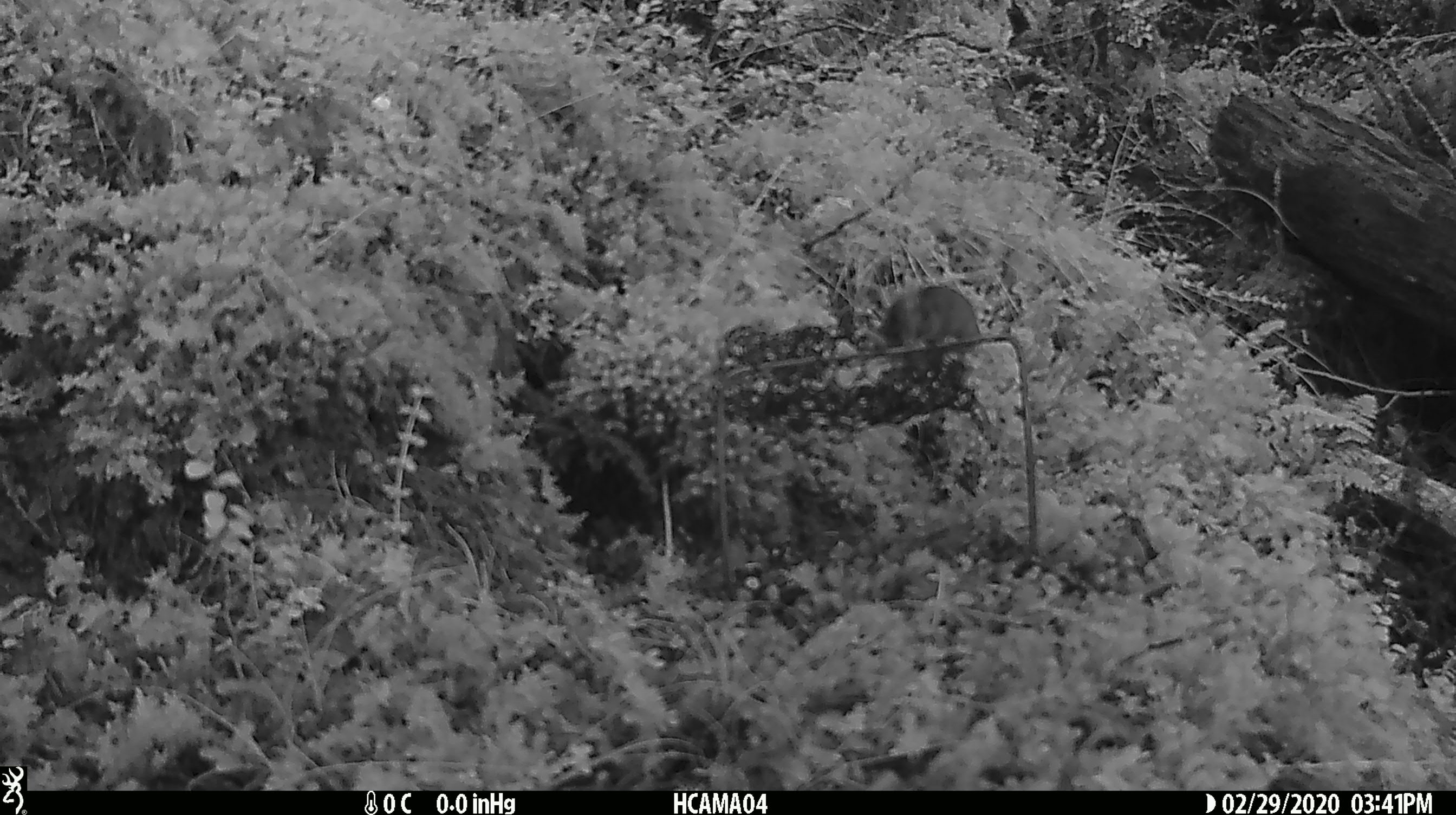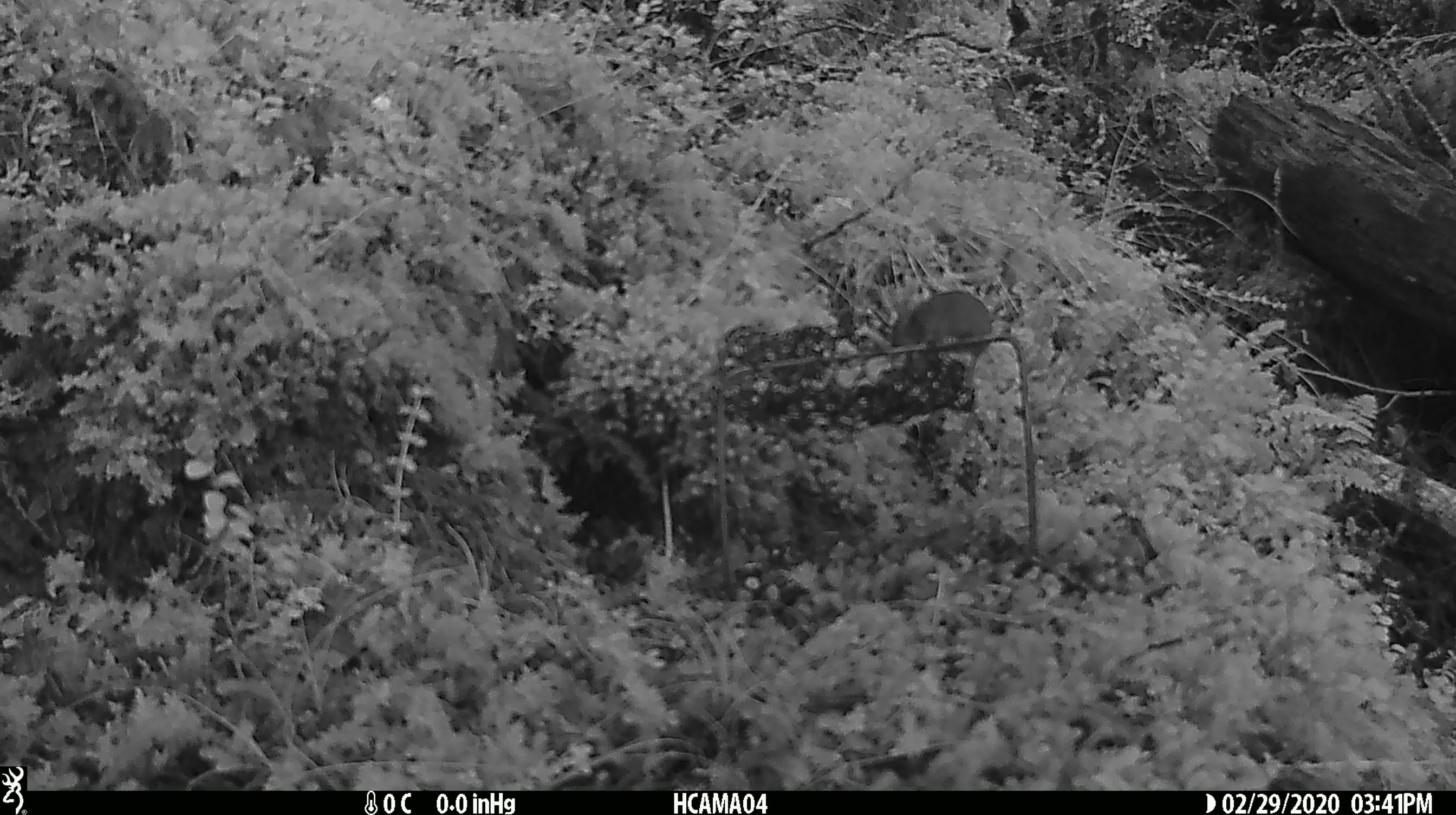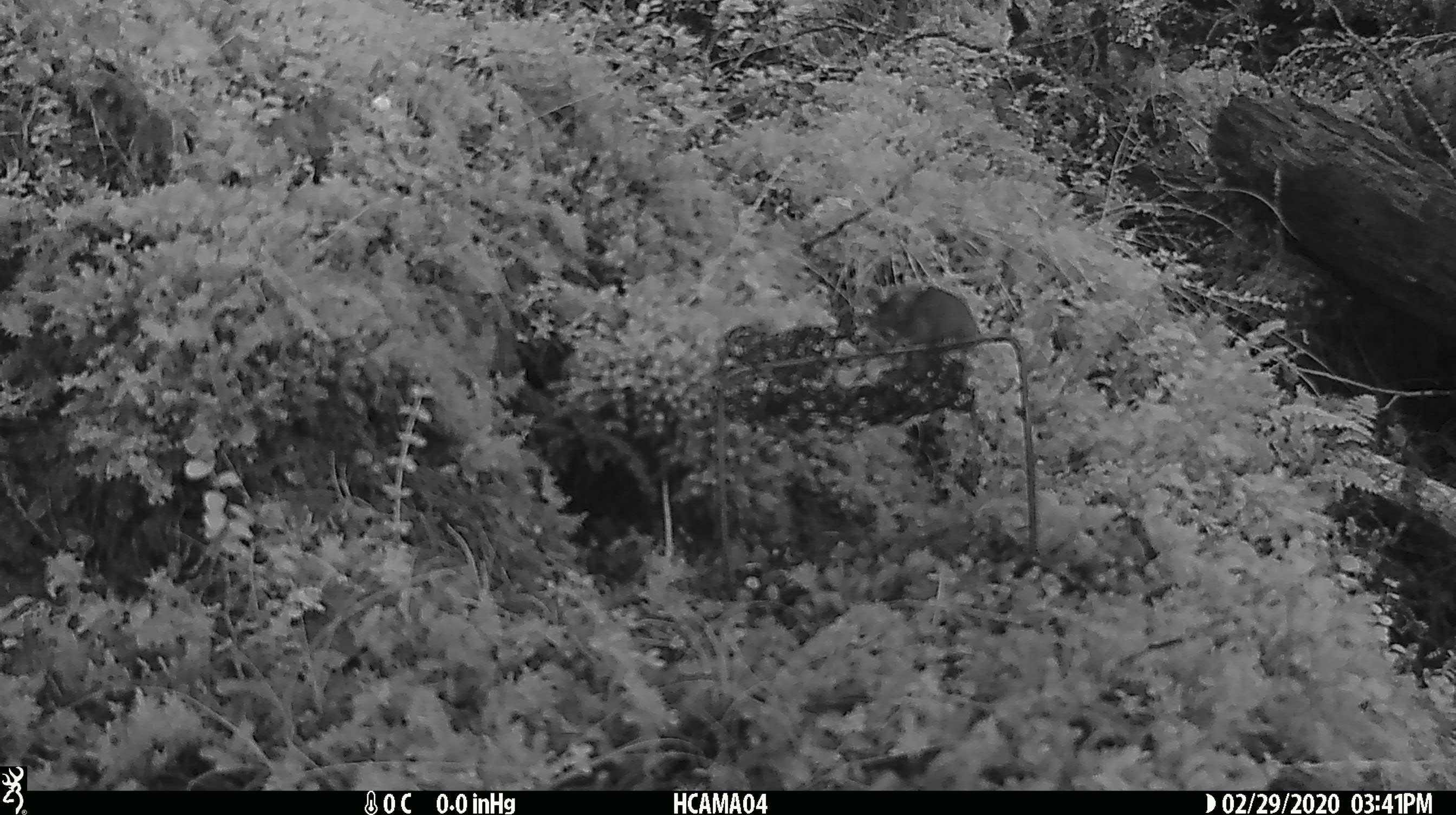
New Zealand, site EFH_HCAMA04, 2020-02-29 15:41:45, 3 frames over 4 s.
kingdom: Animalia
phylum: Chordata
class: Mammalia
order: Rodentia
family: Muridae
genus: Mus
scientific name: Mus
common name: mouse